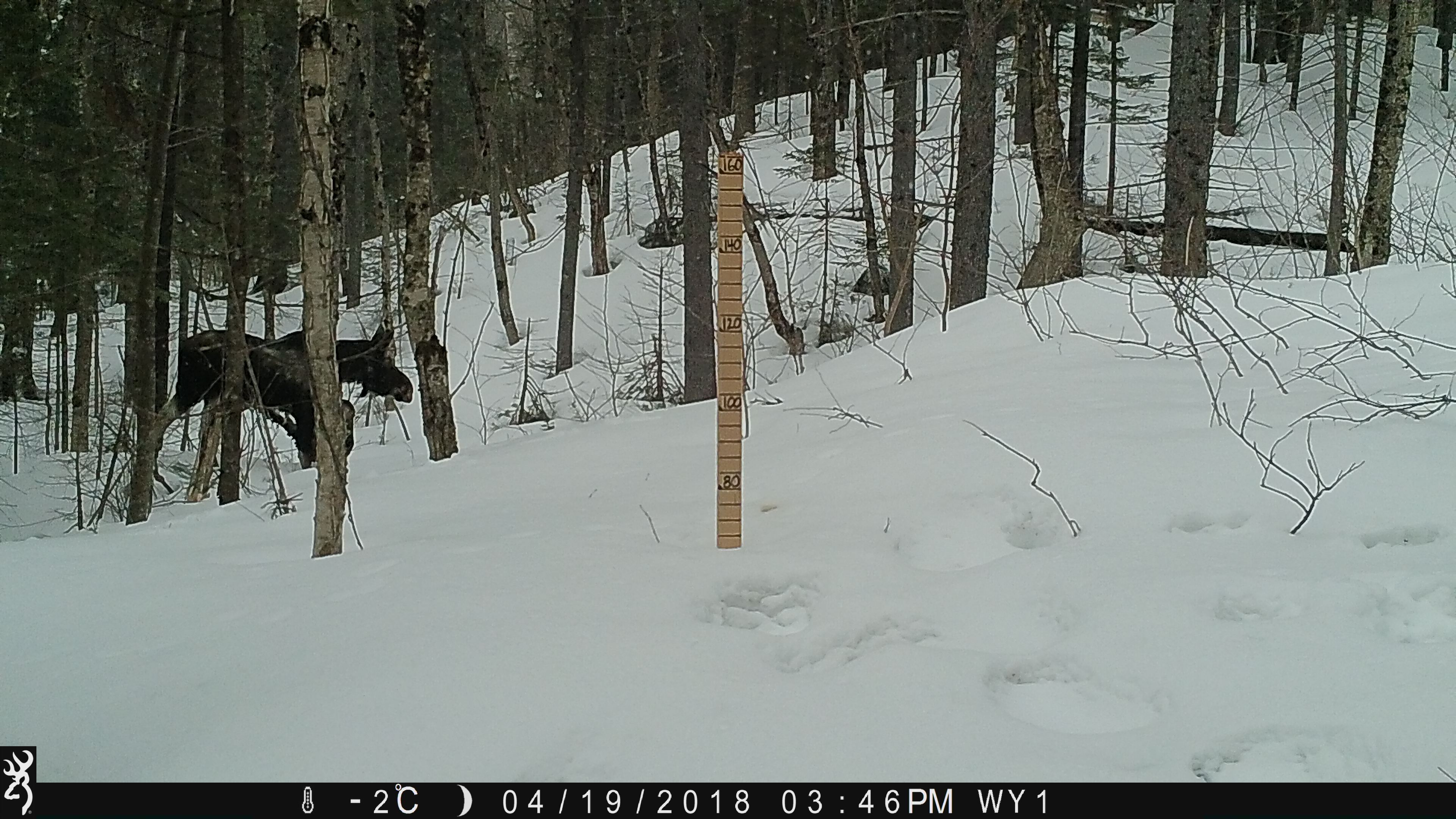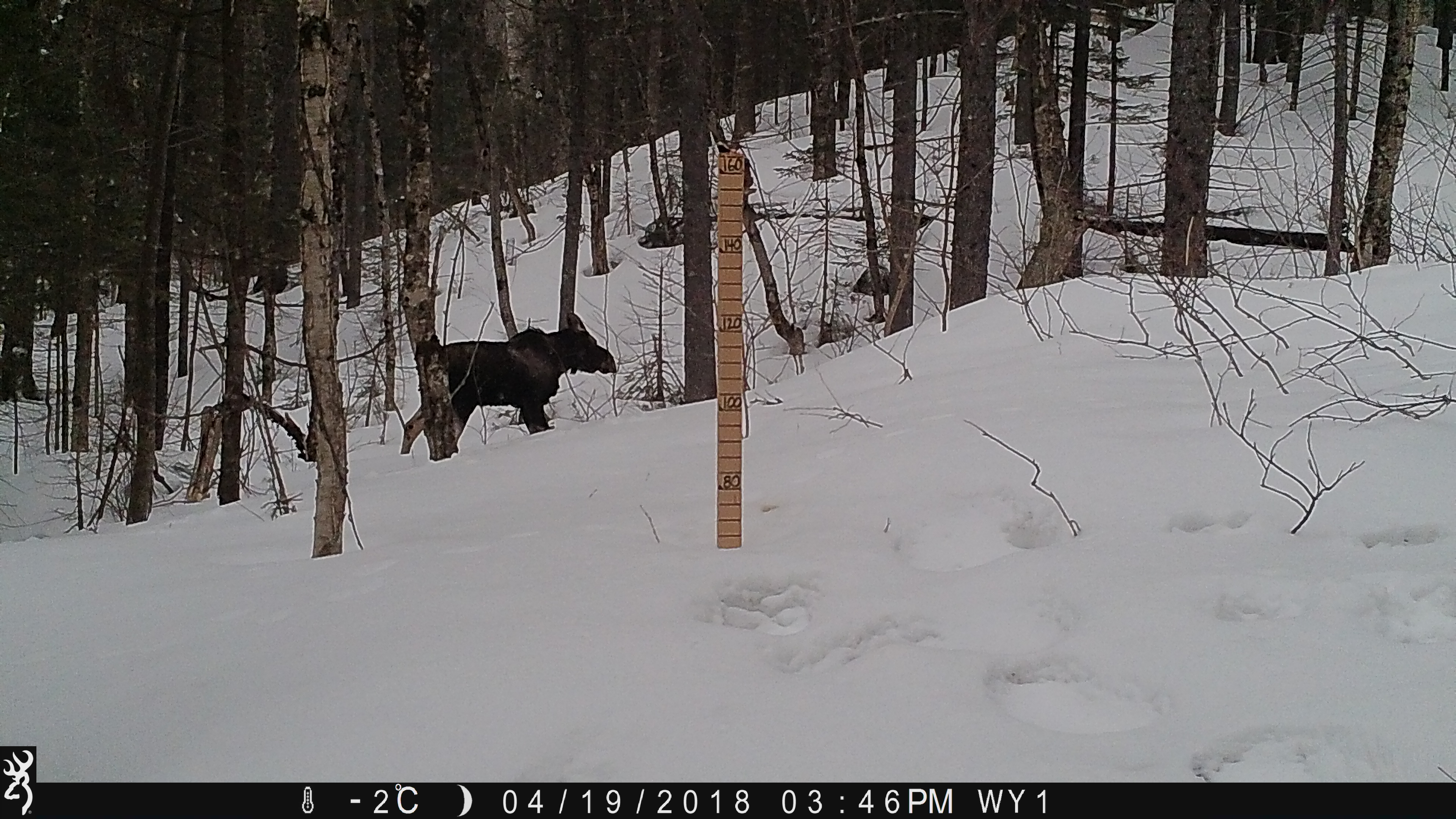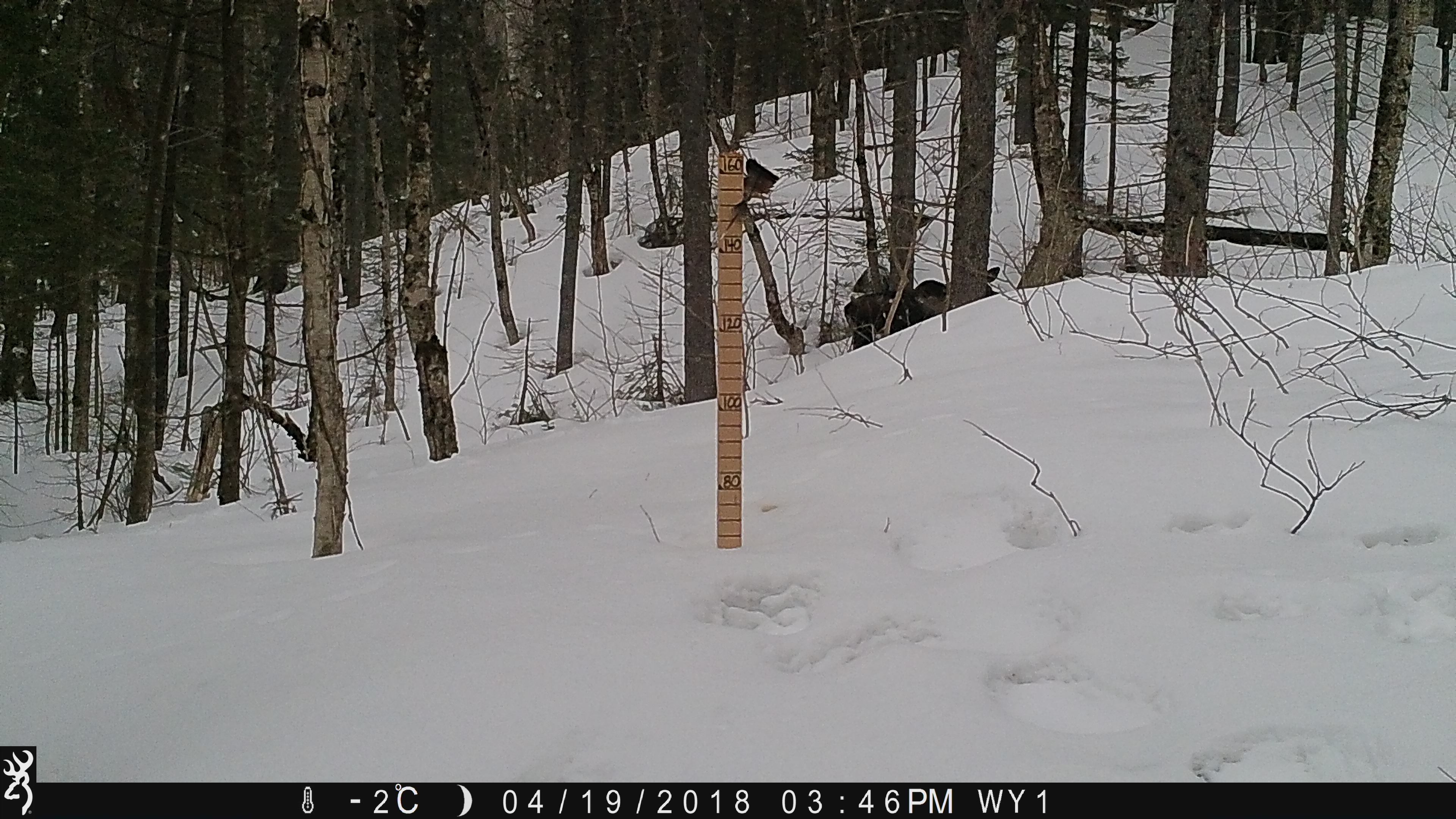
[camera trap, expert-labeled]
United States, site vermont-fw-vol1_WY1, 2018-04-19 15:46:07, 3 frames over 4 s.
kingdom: Animalia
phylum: Chordata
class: Mammalia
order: Artiodactyla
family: Cervidae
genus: Alces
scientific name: Alces alces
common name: moose